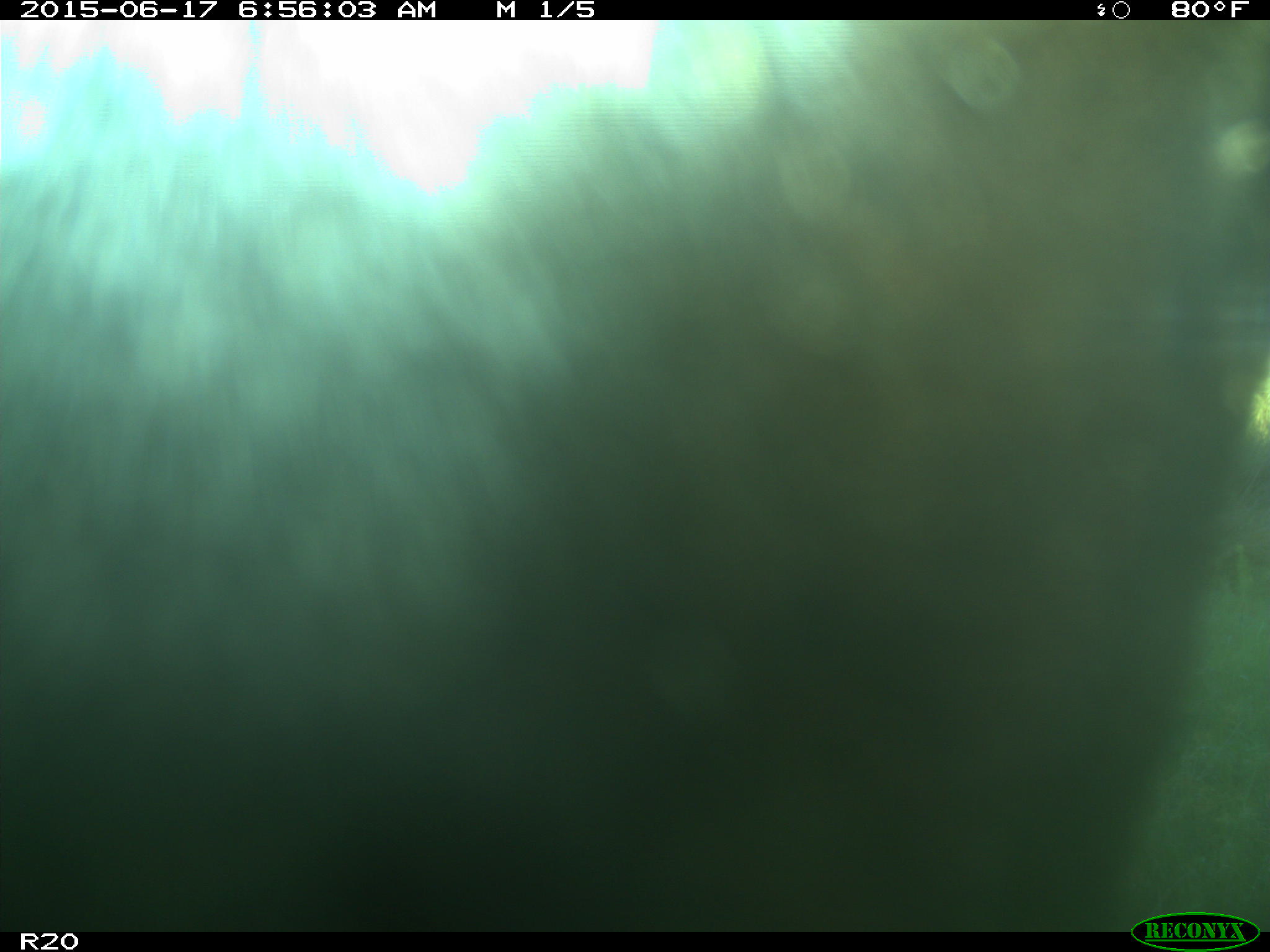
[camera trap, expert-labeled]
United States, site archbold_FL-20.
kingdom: Animalia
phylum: Chordata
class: Mammalia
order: Artiodactyla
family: Bovidae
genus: Bos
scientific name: Bos taurus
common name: domestic cow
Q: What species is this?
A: Bos taurus (domestic cow).